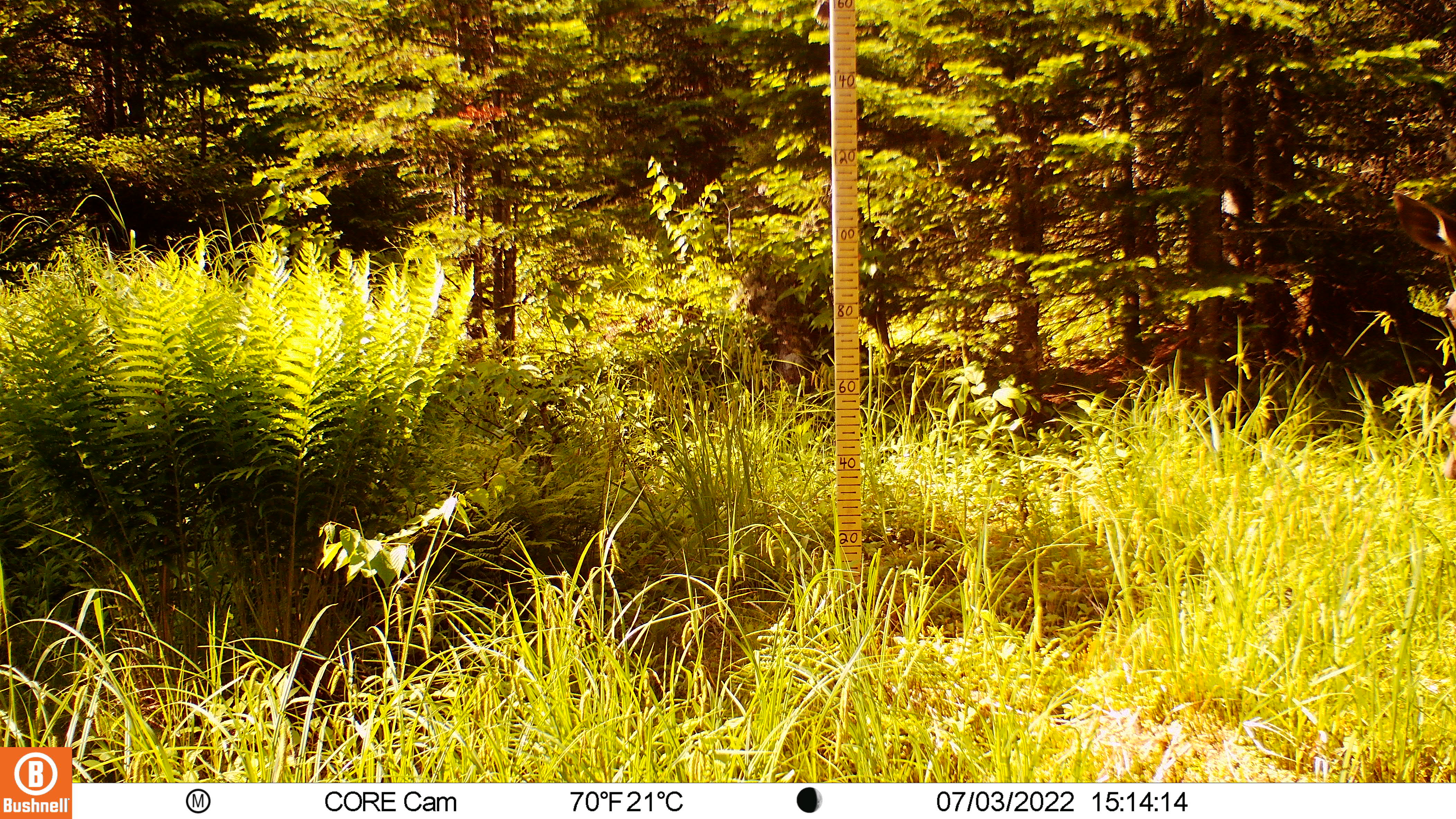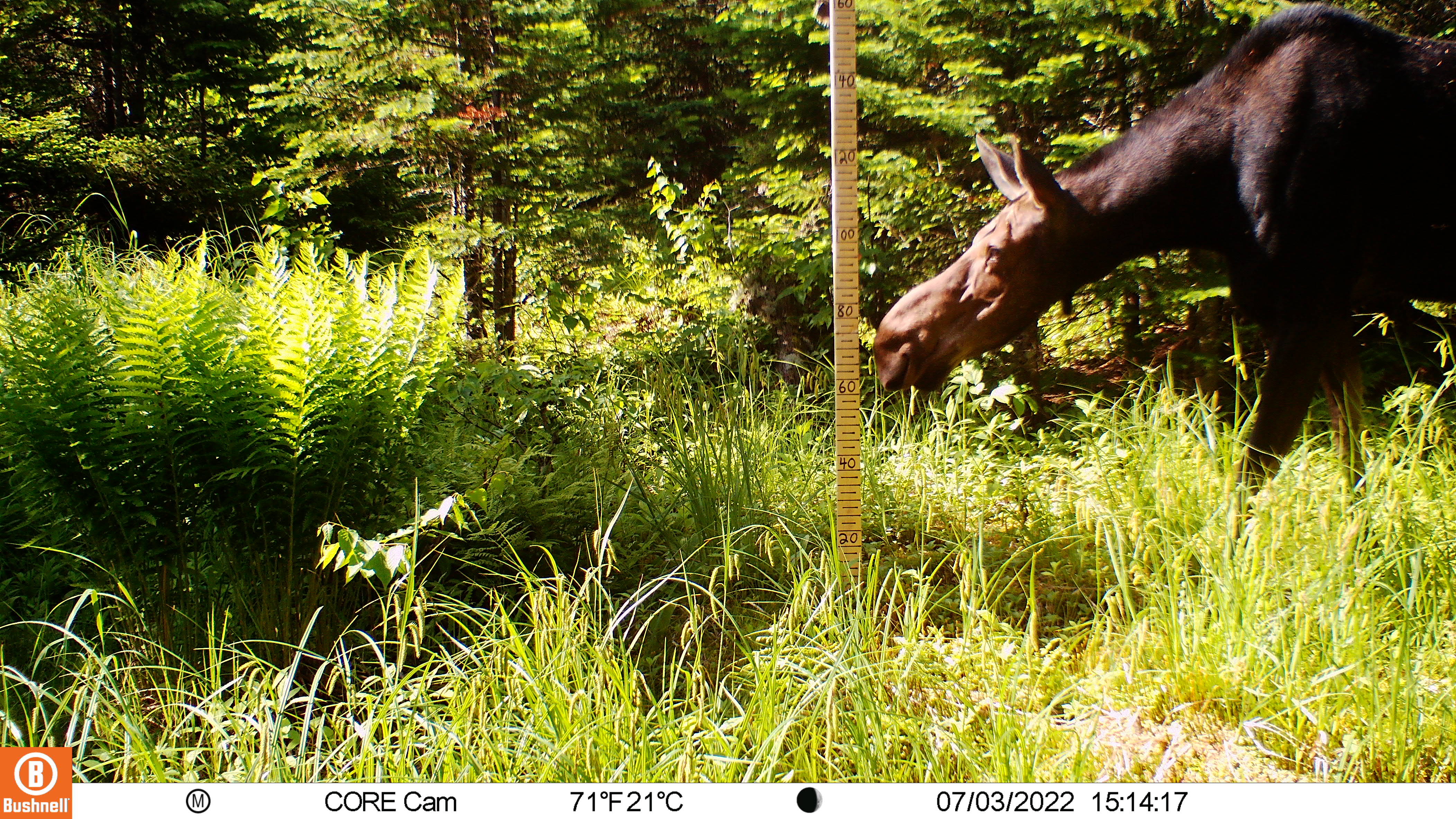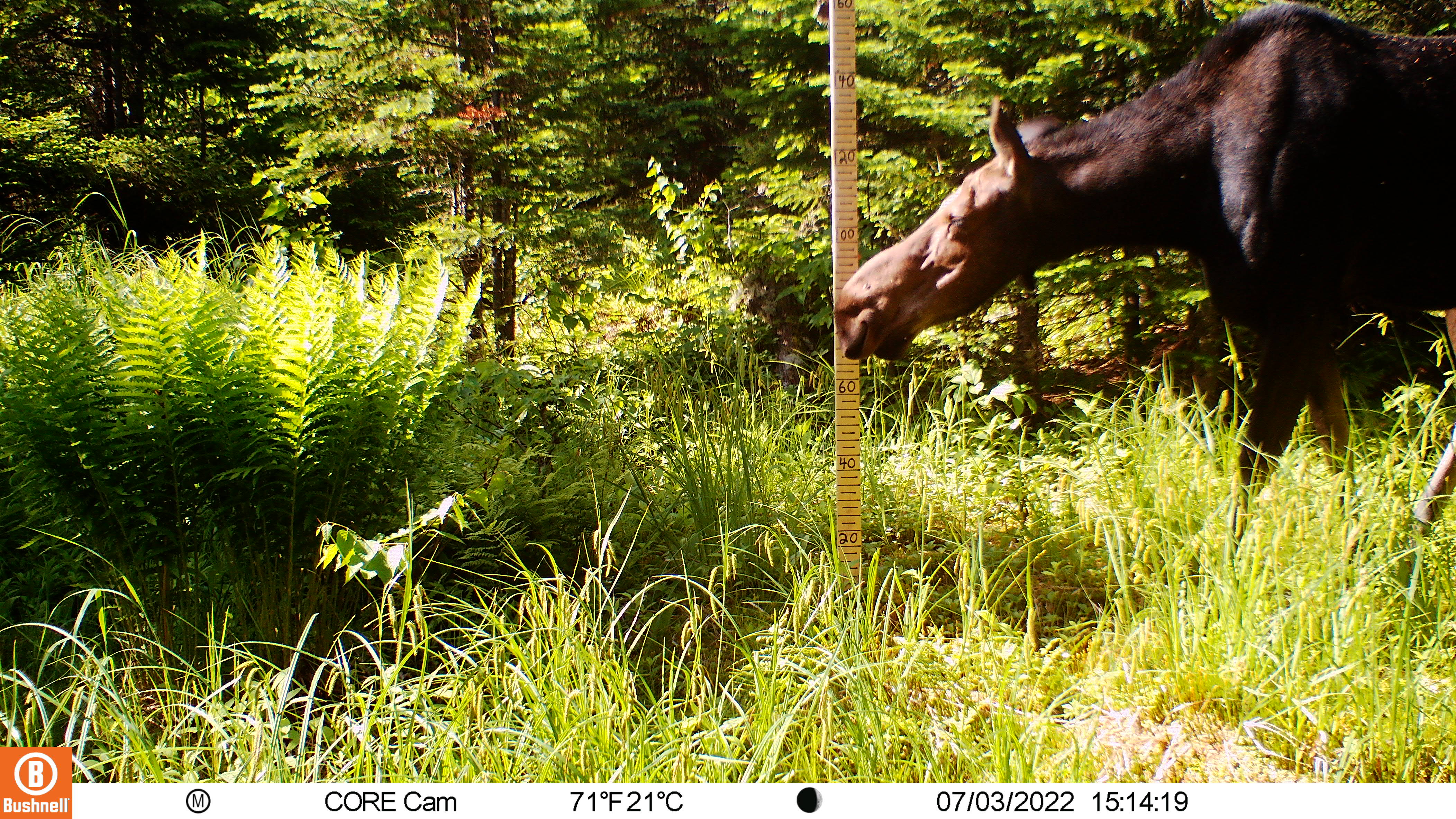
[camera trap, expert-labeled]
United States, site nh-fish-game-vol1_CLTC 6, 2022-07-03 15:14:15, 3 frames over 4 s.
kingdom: Animalia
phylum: Chordata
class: Mammalia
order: Artiodactyla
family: Cervidae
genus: Alces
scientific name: Alces alces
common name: moose